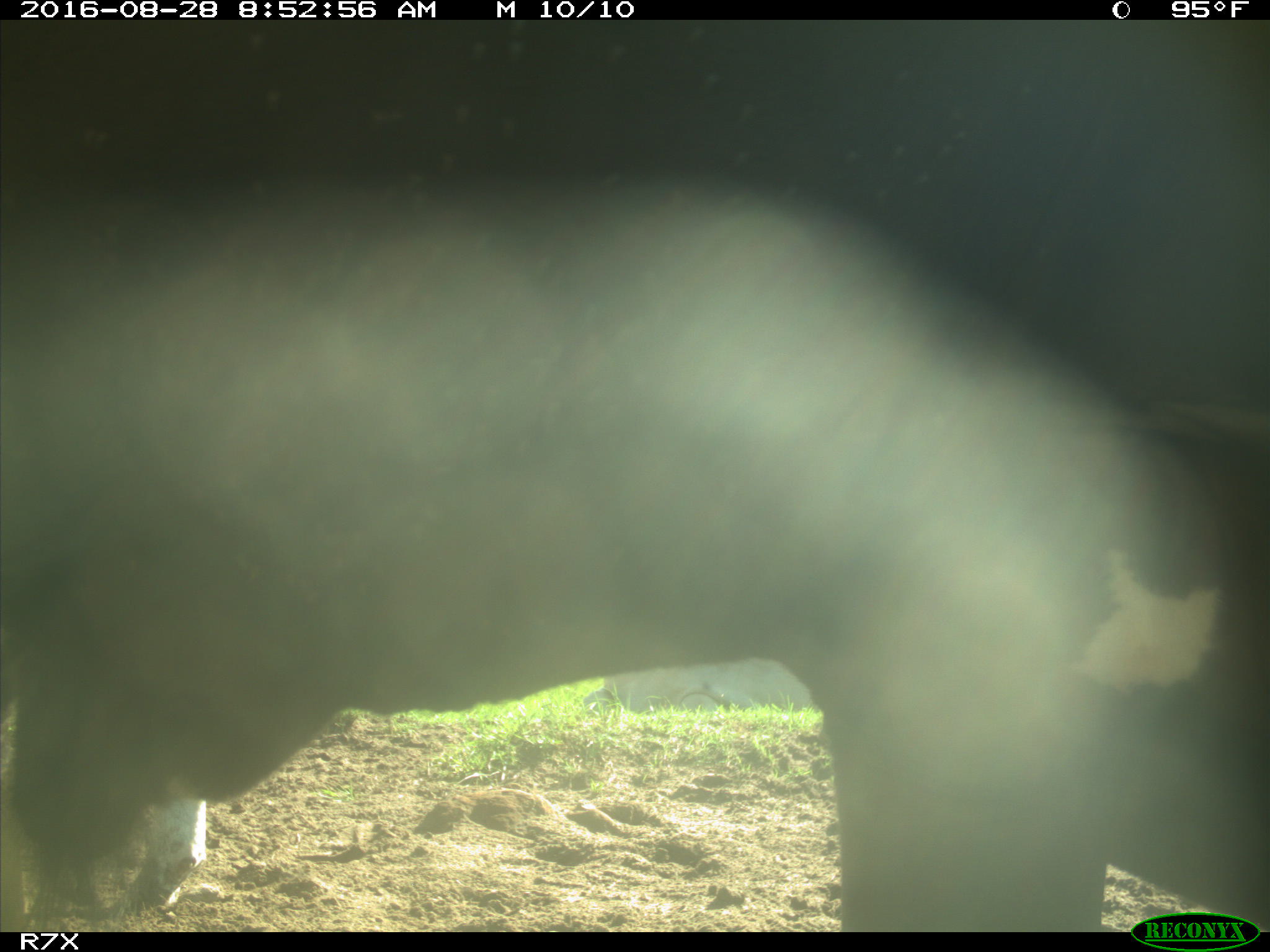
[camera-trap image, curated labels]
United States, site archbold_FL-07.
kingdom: Animalia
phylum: Chordata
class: Mammalia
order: Artiodactyla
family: Bovidae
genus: Bos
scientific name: Bos taurus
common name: domestic cow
Bos taurus (domestic cow).